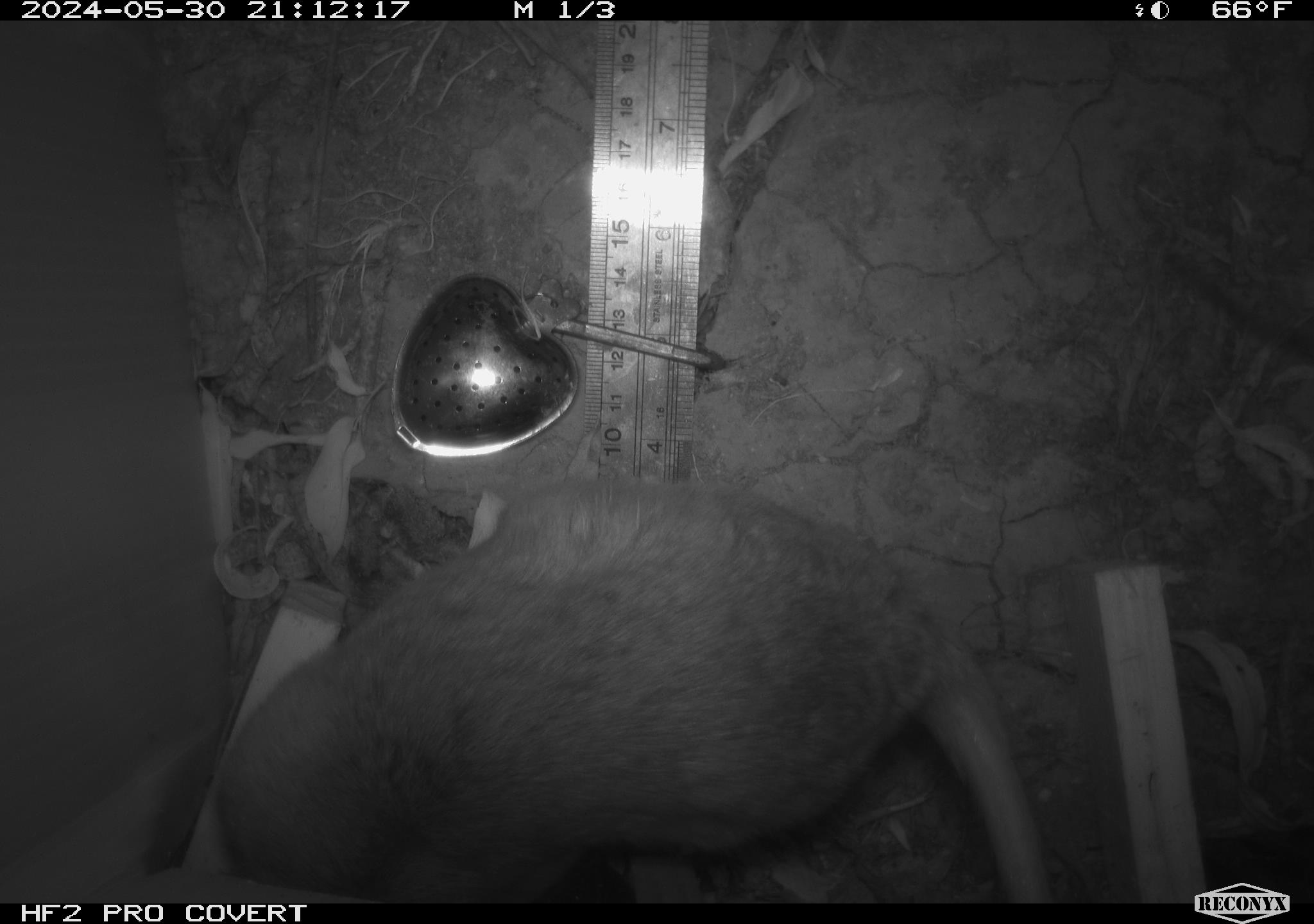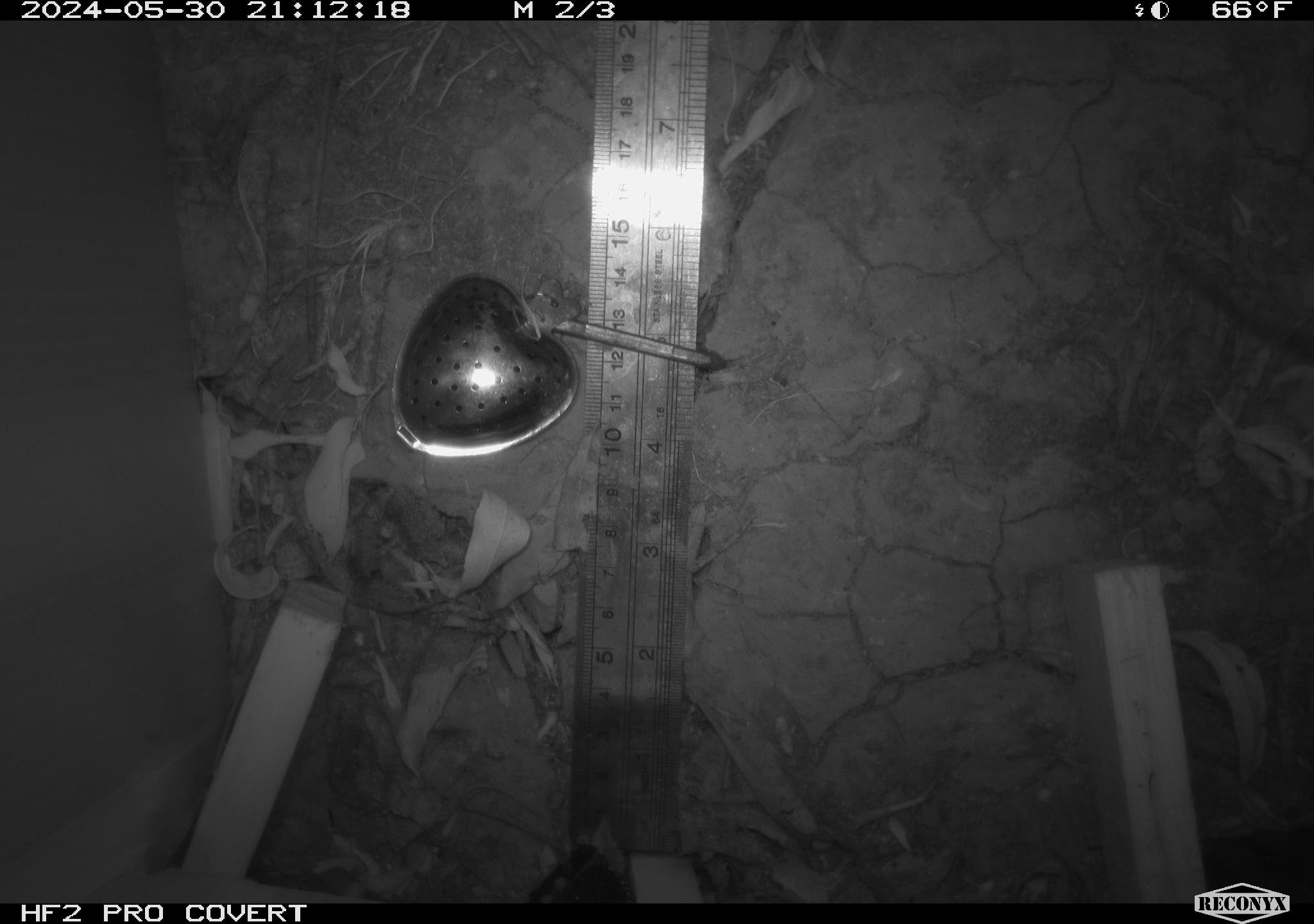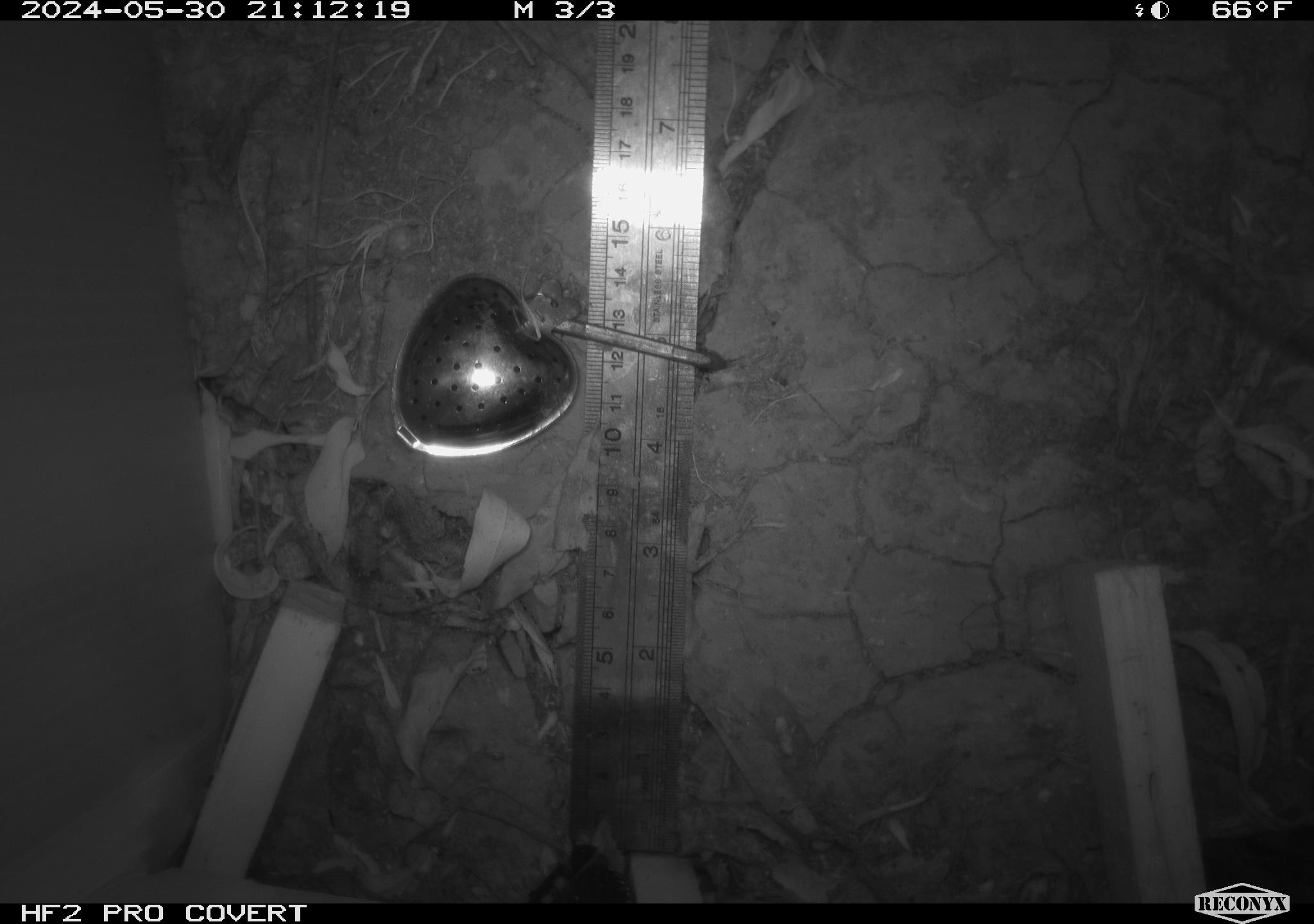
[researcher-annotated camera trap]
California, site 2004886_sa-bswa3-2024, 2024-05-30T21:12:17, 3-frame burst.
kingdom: Animalia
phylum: Chordata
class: Mammalia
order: Rodentia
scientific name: Rodentia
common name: woodrat or rat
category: woodrat or rat species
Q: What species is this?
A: Woodrat or rat species (woodrat or rat) (Rodentia).